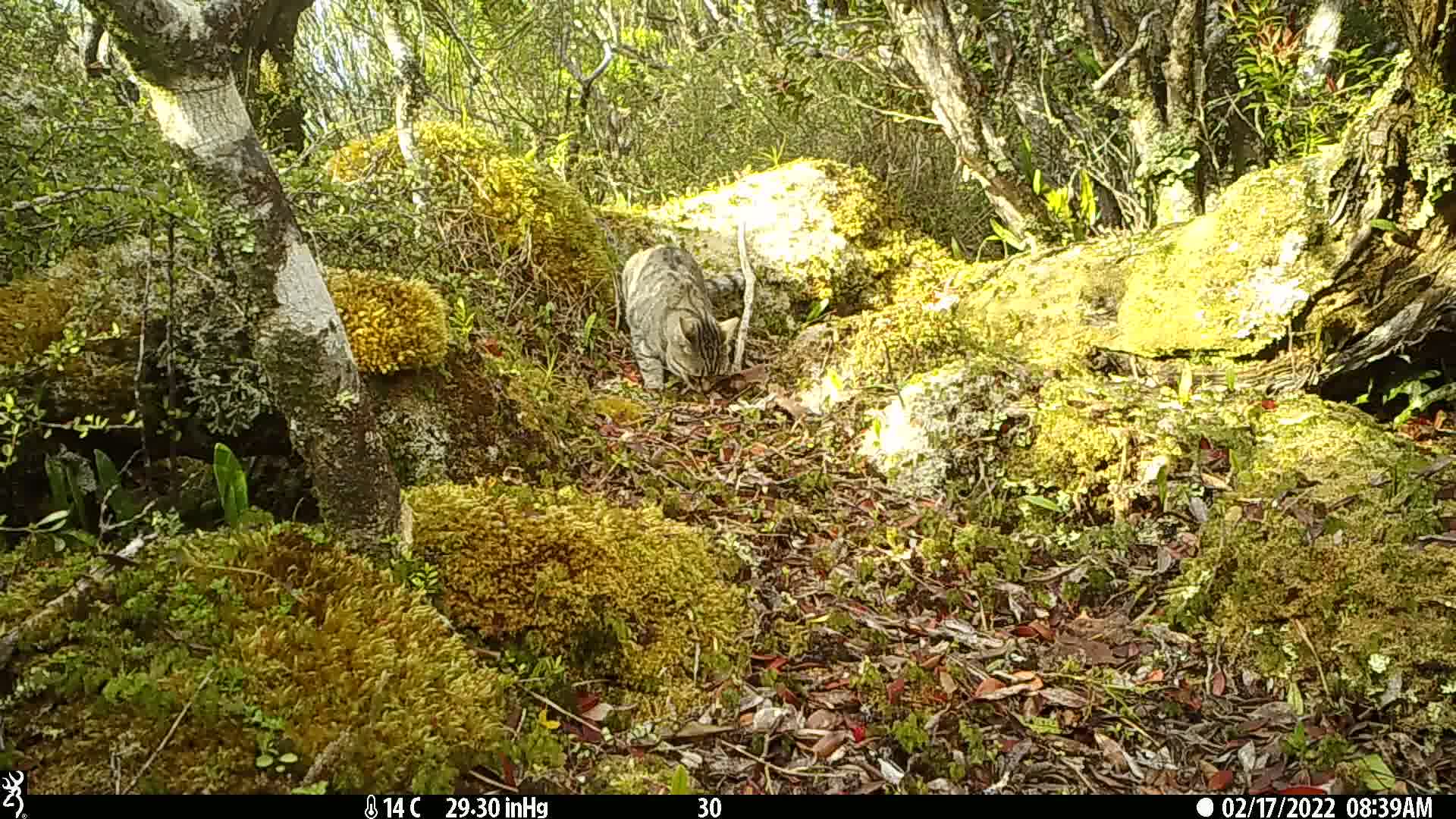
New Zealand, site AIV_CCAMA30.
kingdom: Animalia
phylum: Chordata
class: Mammalia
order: Carnivora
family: Felidae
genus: Felis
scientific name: Felis catus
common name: domestic cat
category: cat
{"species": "cat (domestic cat) (Felis catus)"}